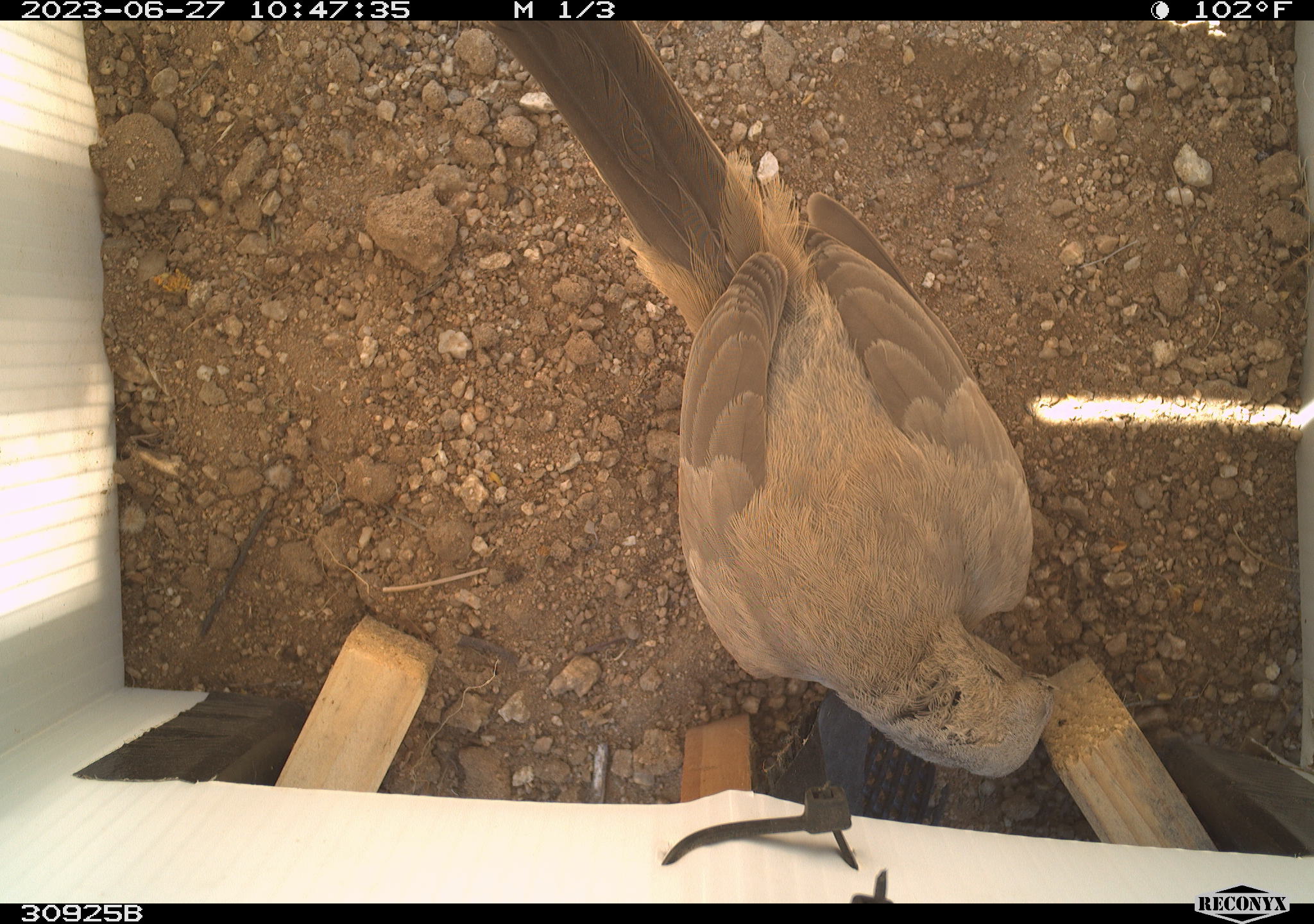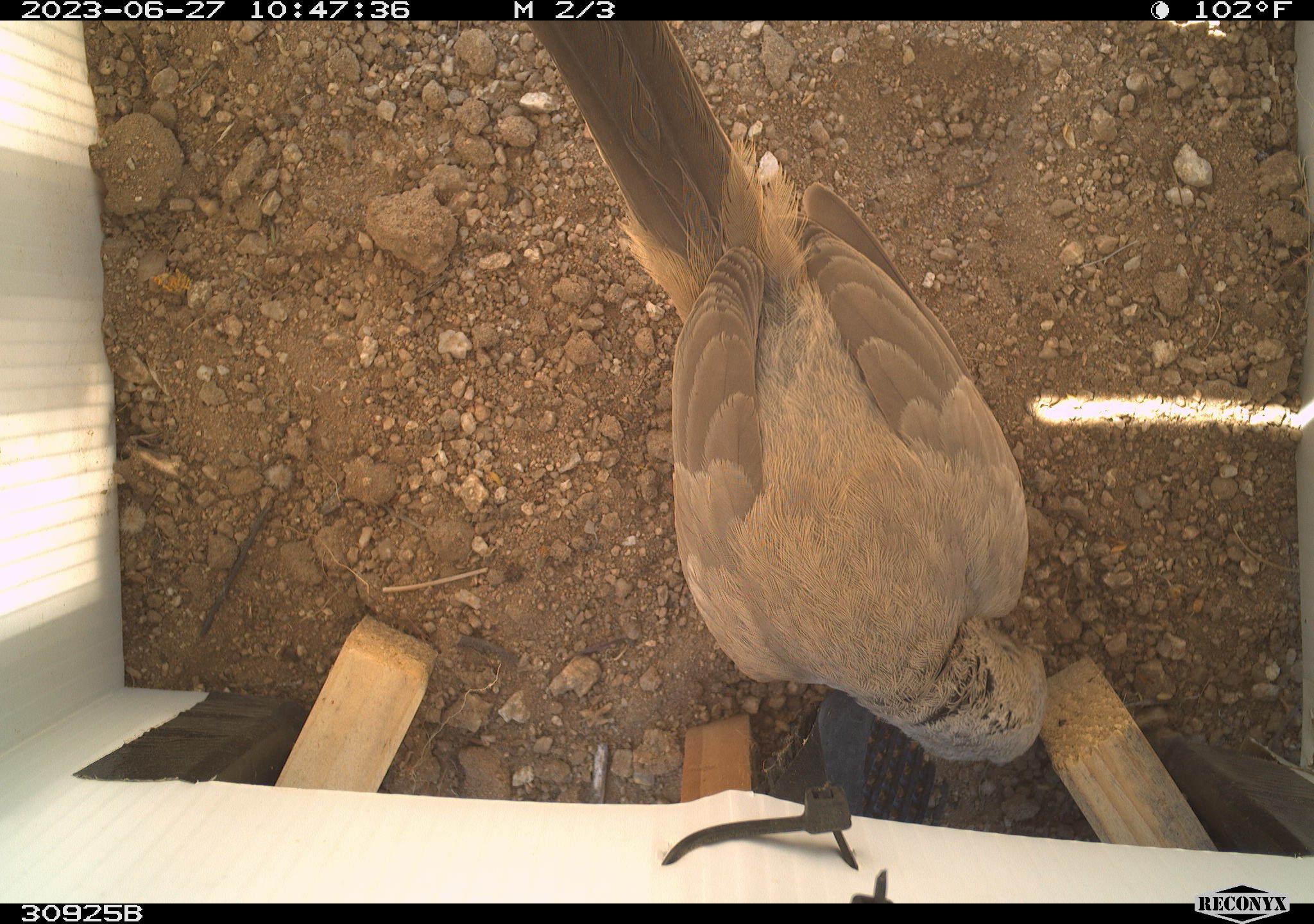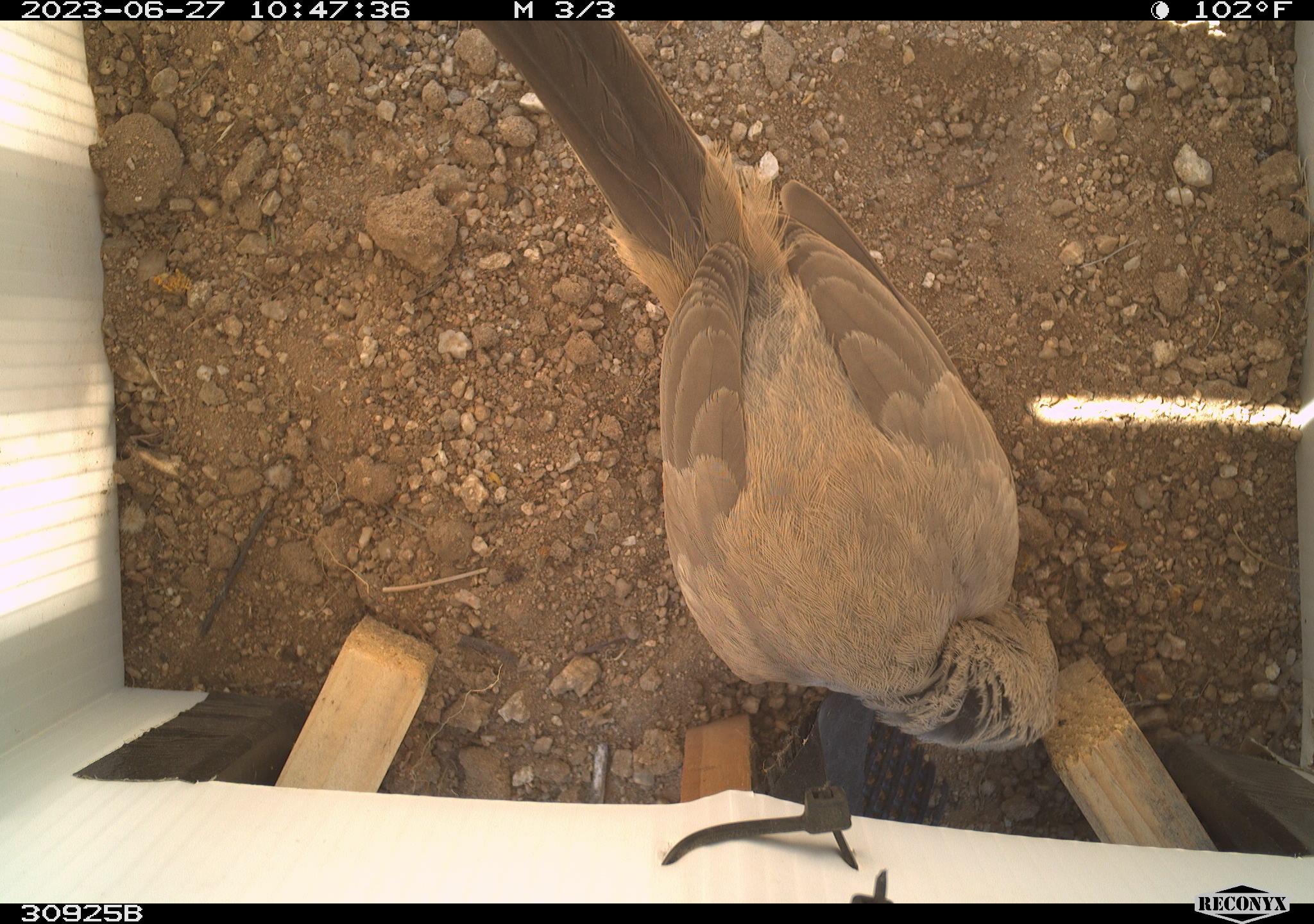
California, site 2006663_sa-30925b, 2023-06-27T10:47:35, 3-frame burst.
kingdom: Animalia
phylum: Chordata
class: Aves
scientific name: Aves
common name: bird